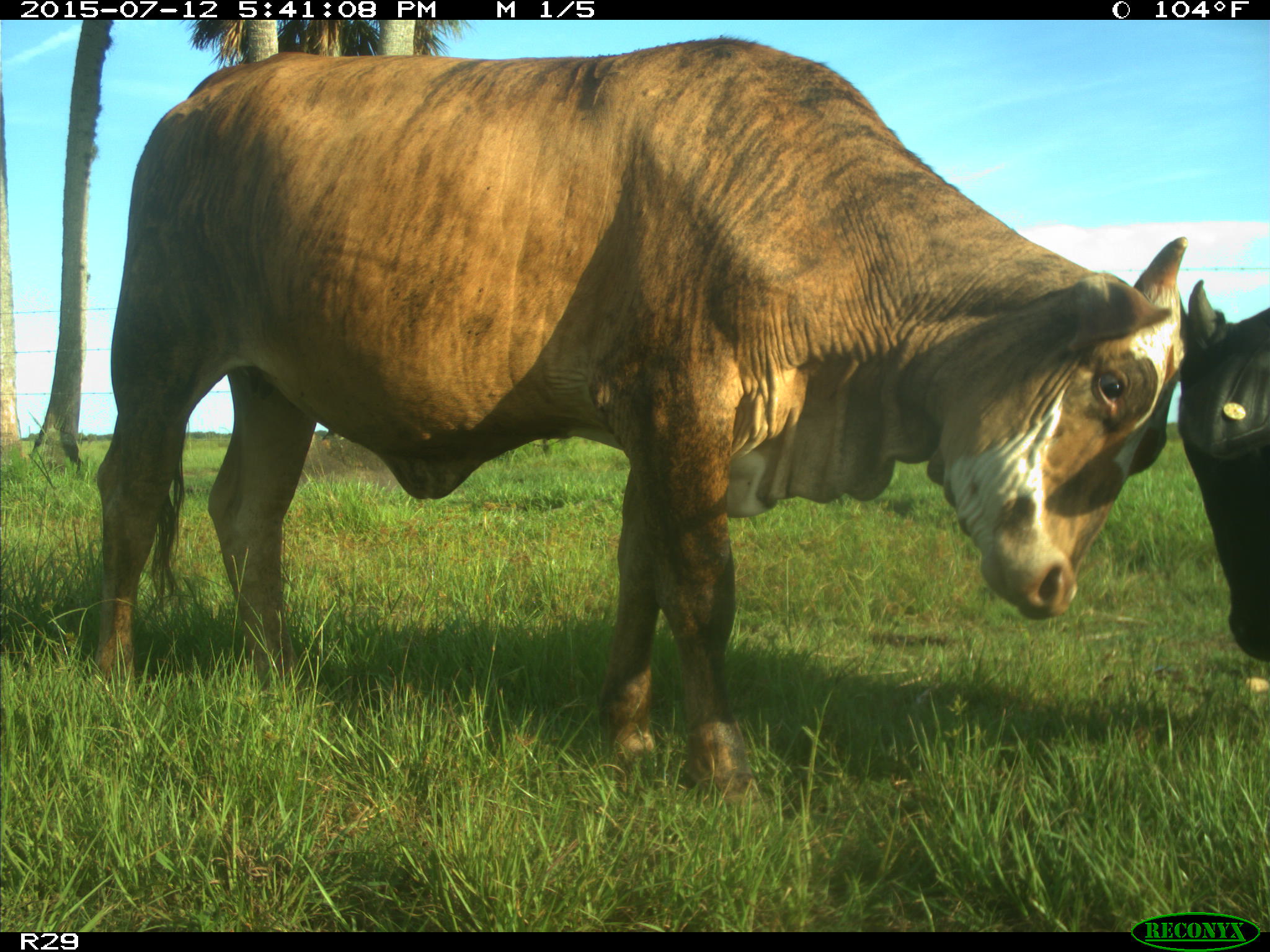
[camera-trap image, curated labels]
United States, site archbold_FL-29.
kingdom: Animalia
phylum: Chordata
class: Mammalia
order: Artiodactyla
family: Bovidae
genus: Bos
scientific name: Bos taurus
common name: domestic cow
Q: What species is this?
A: Bos taurus (domestic cow).